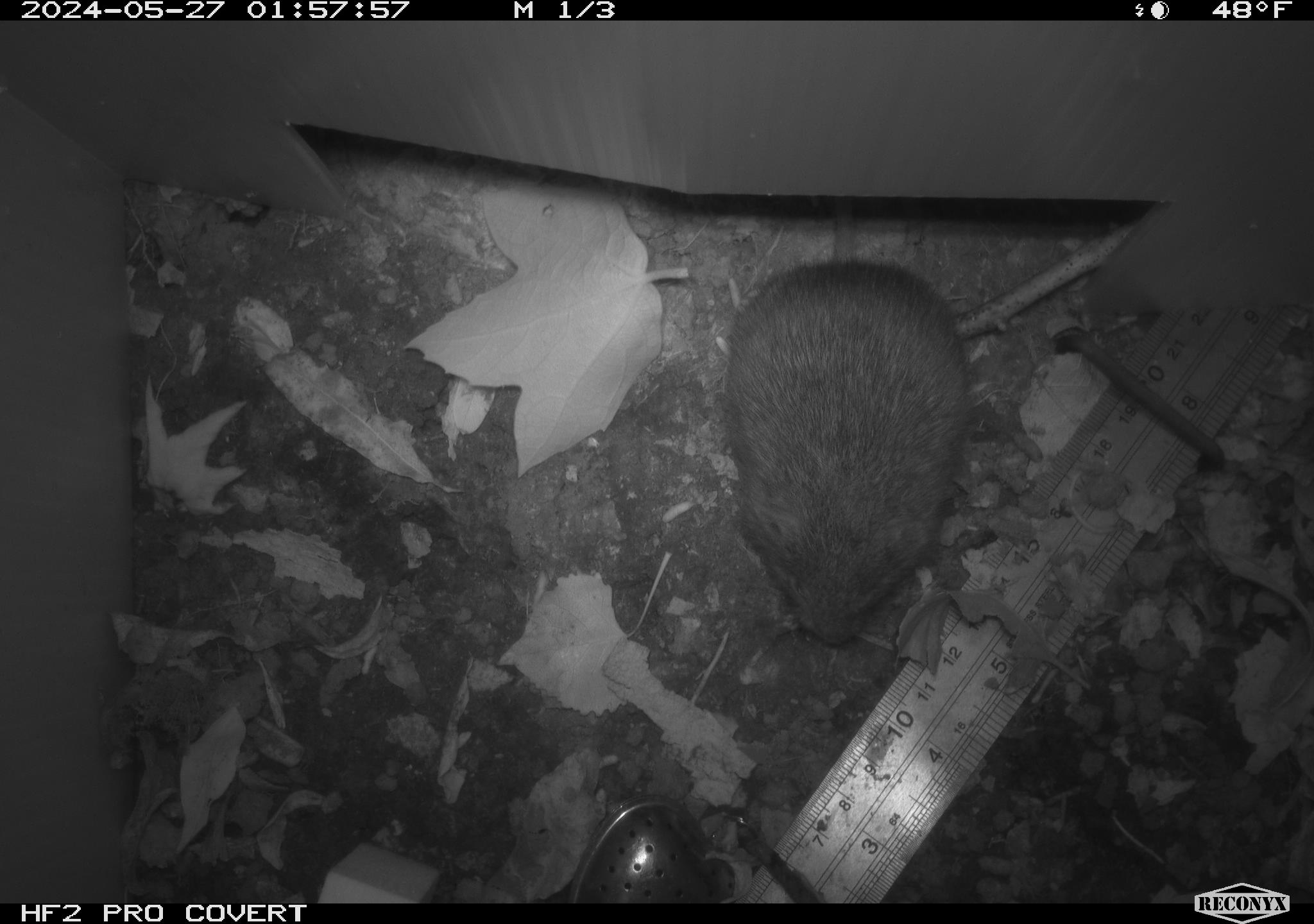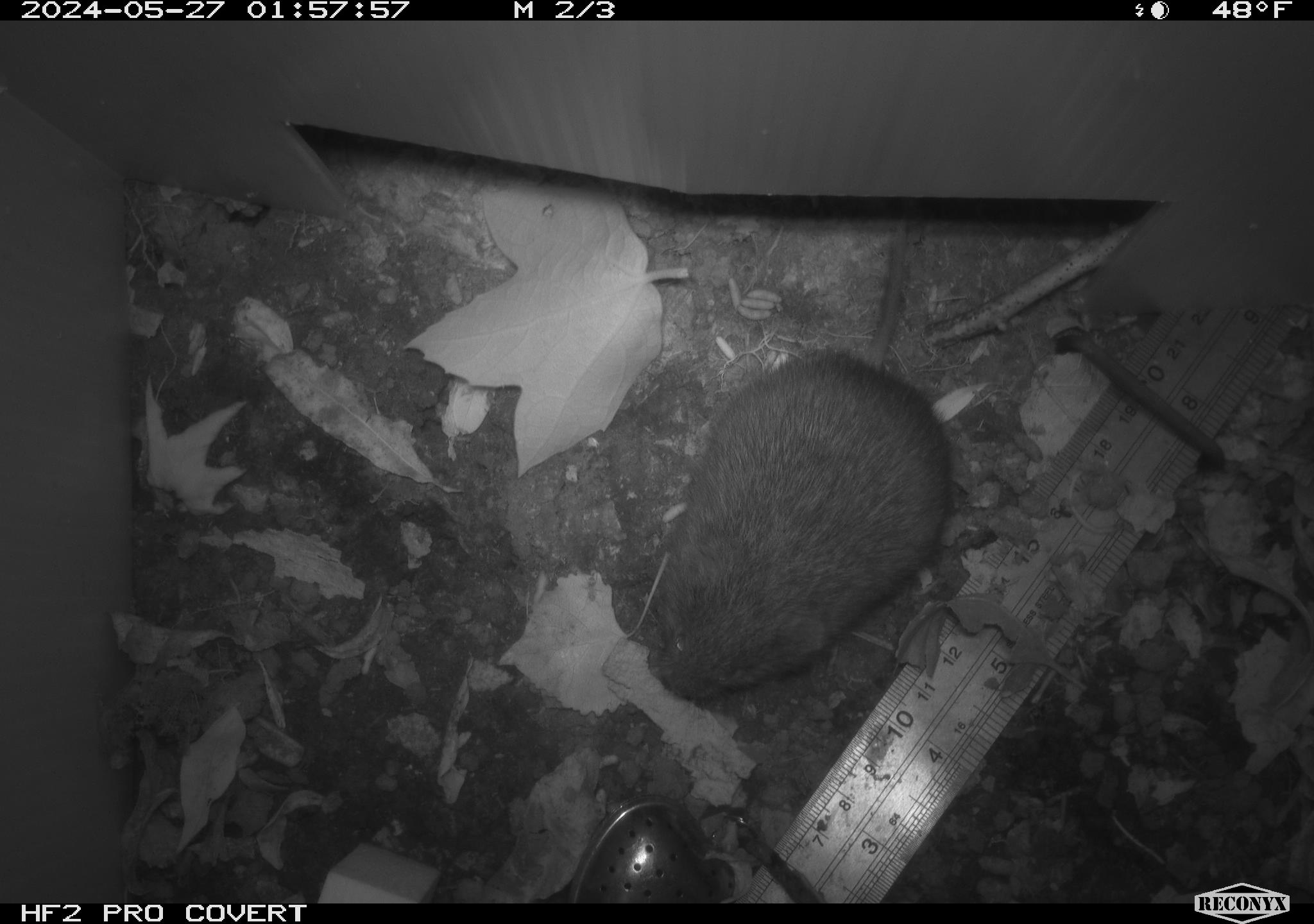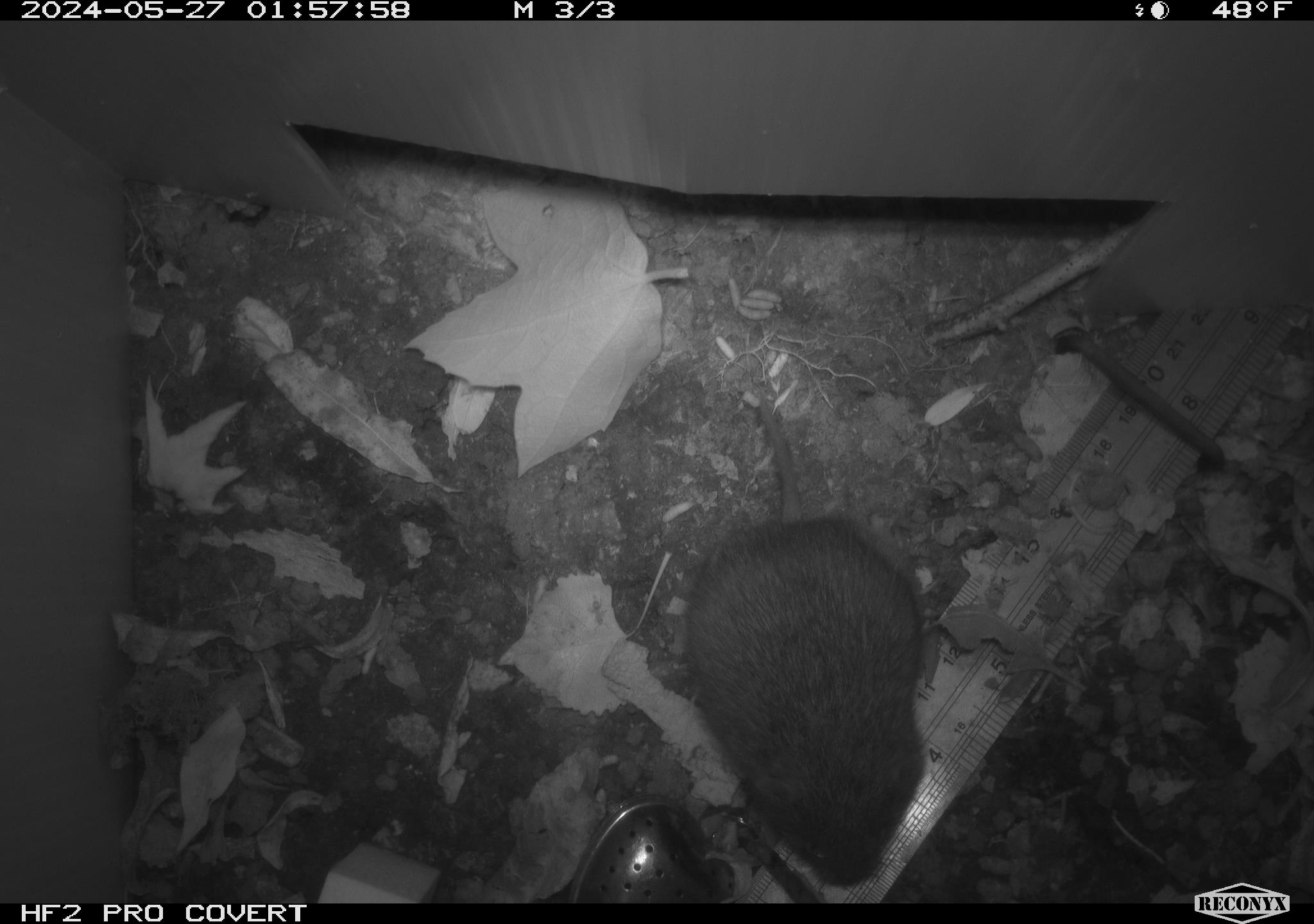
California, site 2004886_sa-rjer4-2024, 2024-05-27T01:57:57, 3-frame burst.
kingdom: Animalia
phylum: Chordata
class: Mammalia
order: Rodentia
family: Cricetidae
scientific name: Arvicolinae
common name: voles, lemmings, and muskrats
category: arvicolinae subfamily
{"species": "arvicolinae subfamily (voles, lemmings, and muskrats) (Arvicolinae)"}